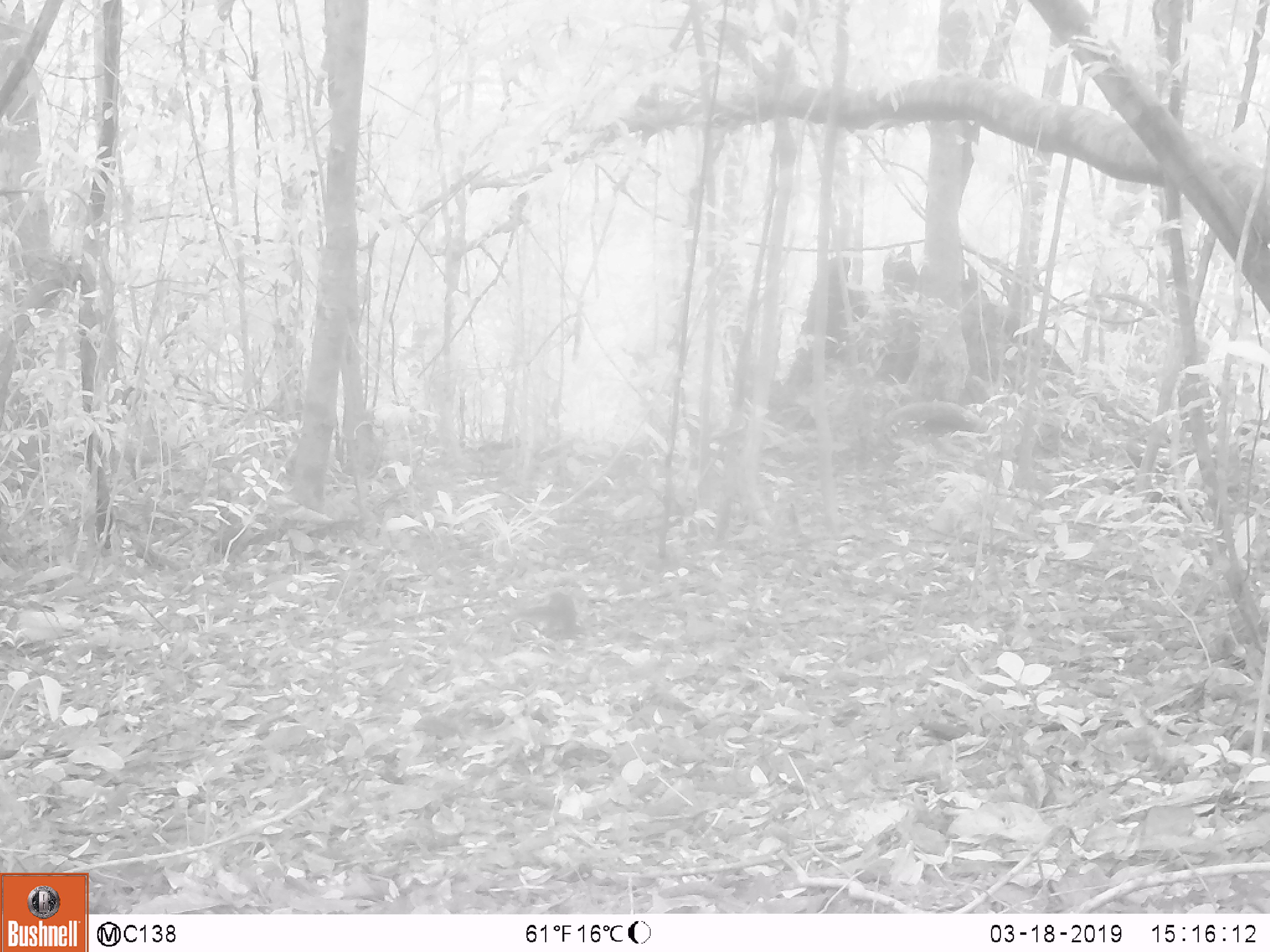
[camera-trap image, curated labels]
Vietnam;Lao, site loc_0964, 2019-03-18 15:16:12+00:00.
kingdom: Animalia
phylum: Chordata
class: Mammalia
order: Rodentia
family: Sciuridae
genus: Dremomys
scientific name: Dremomys rufigenis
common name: red-cheeked squirrel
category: red cheeked squirrel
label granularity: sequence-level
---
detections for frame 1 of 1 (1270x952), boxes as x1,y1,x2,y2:
red cheeked squirrel: 513,591,586,642